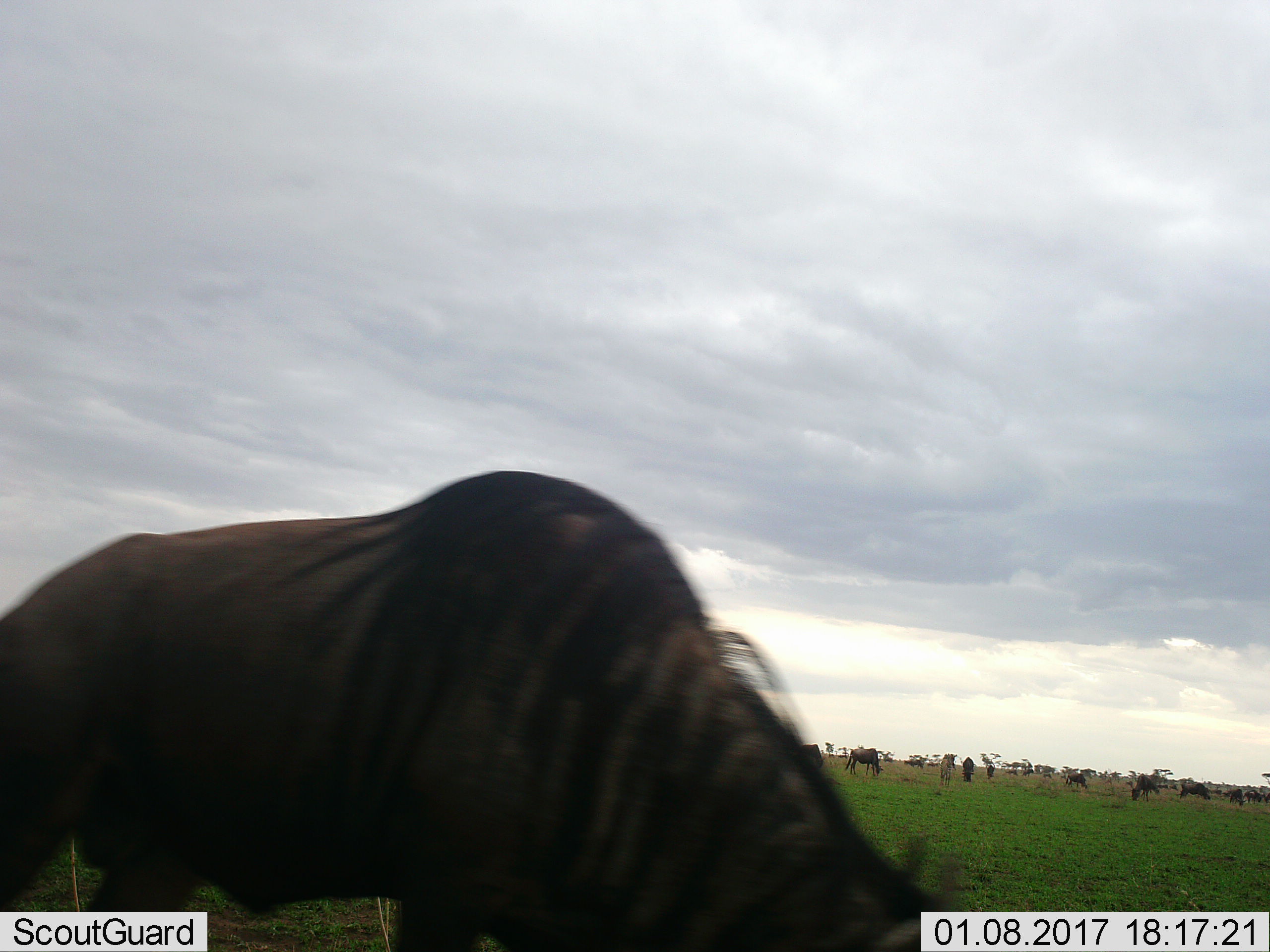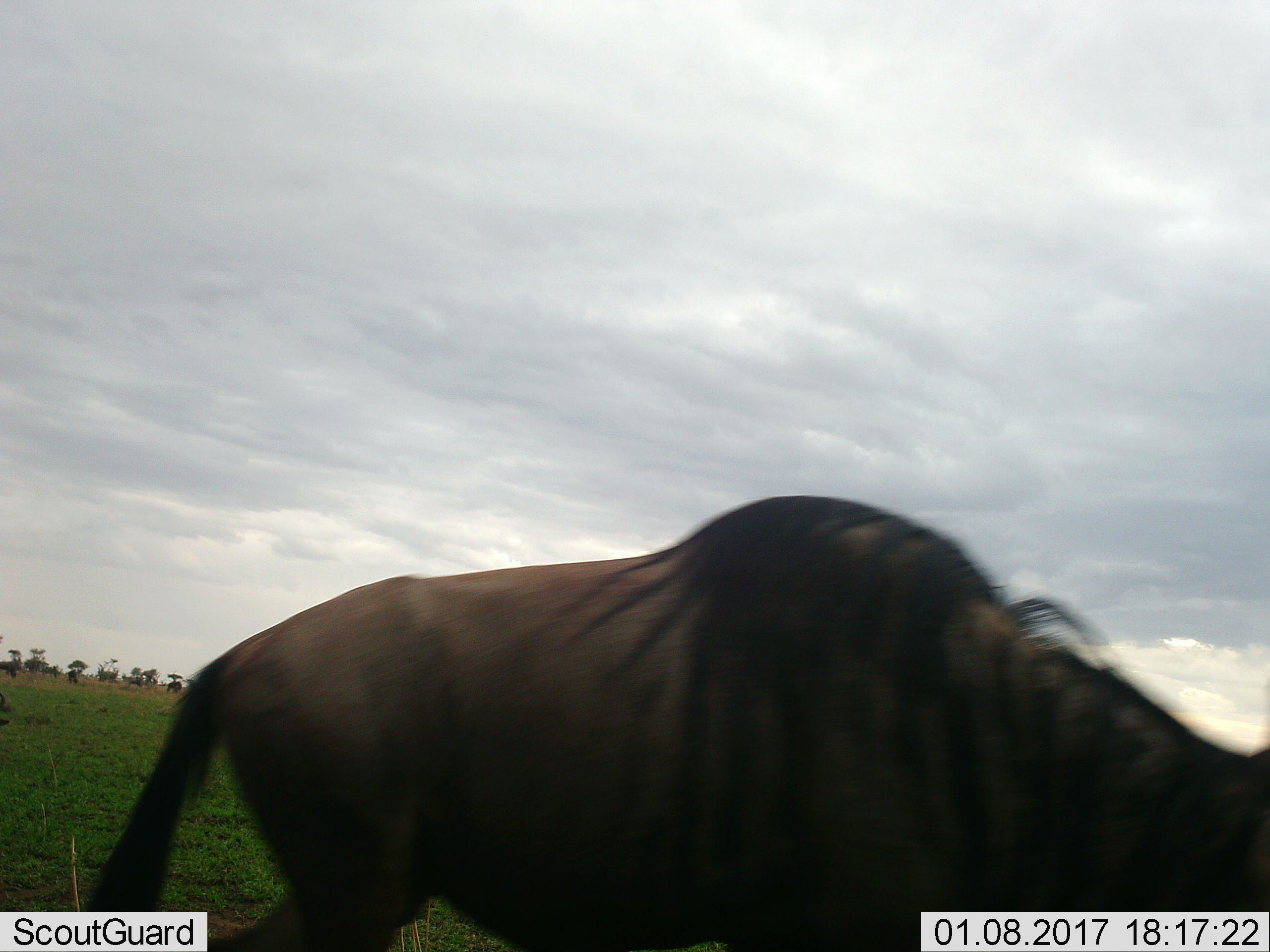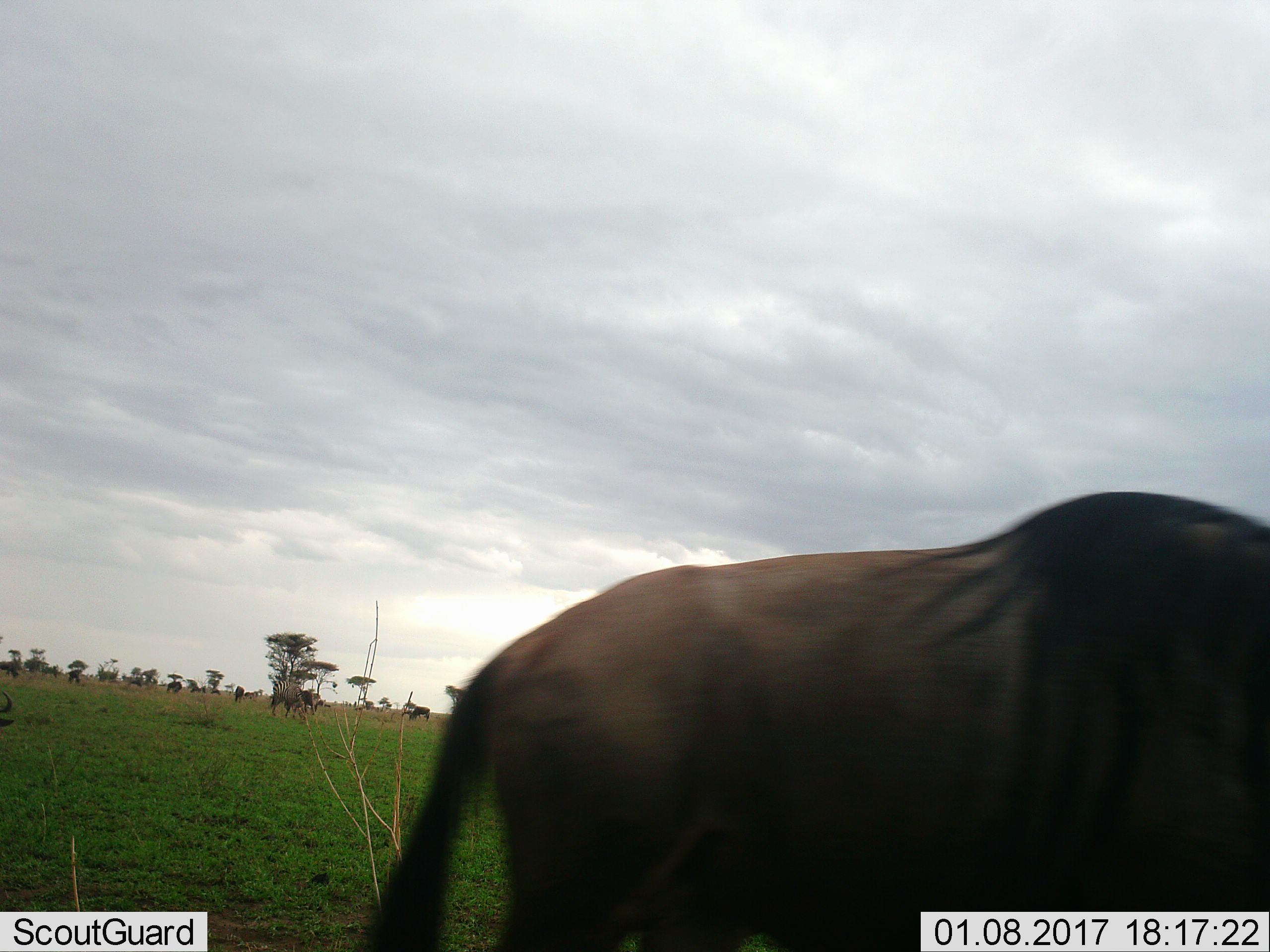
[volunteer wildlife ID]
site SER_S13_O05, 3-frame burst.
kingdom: Animalia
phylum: Chordata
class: Mammalia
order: Artiodactyla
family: Bovidae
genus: Connochaetes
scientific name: Connochaetes taurinus taurinus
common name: blue wildebeest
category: wildebeestblue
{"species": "wildebeestblue (blue wildebeest) (Connochaetes taurinus taurinus)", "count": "11-50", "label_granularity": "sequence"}